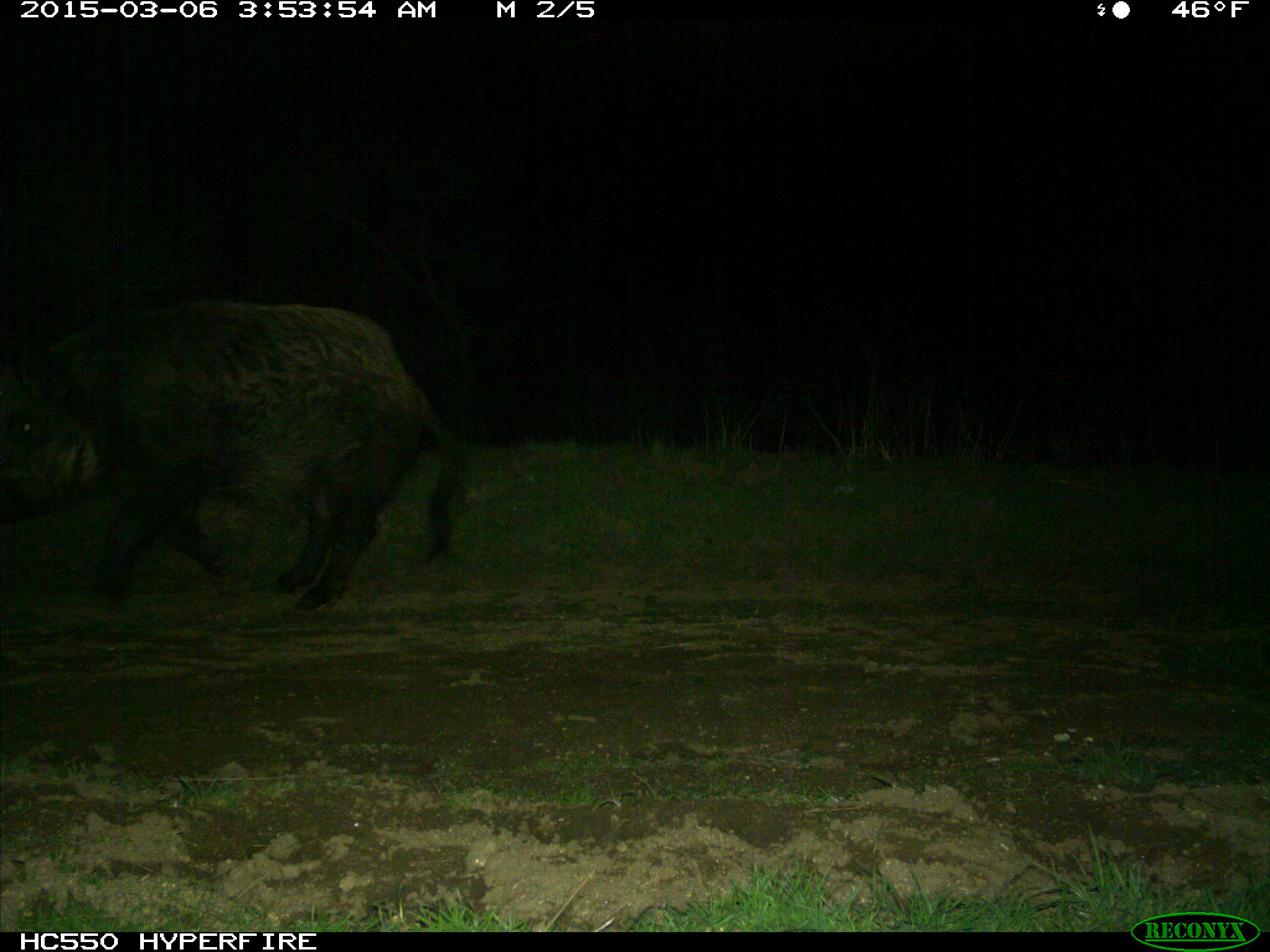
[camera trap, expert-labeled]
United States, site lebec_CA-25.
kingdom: Animalia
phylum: Chordata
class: Mammalia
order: Artiodactyla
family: Suidae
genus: Sus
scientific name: Sus scrofa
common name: wild boar